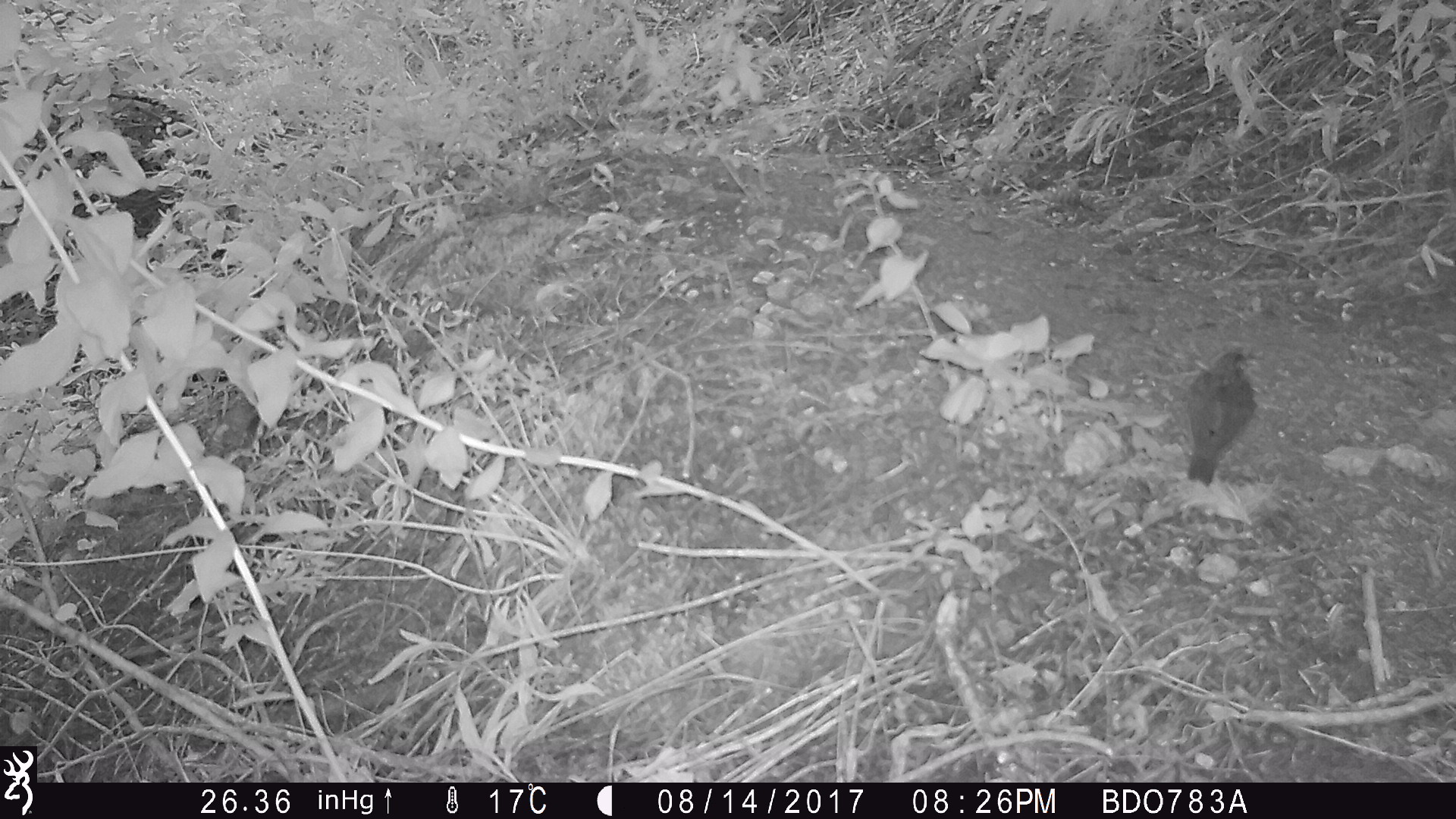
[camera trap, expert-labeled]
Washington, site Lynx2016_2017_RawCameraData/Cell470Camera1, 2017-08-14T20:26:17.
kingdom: Animalia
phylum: Chordata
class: Aves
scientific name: Aves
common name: birds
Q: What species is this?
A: Aves (birds).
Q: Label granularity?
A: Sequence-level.